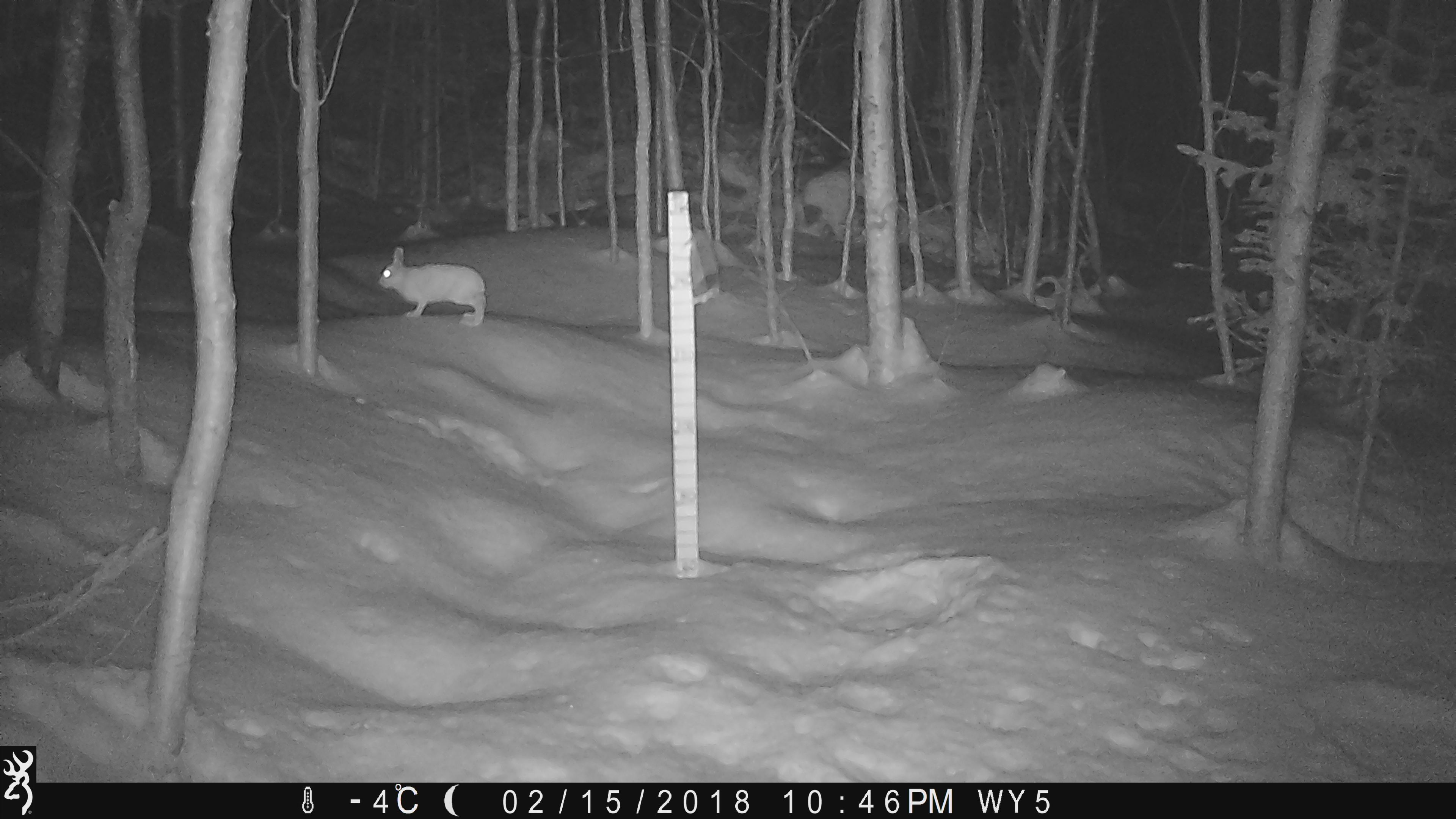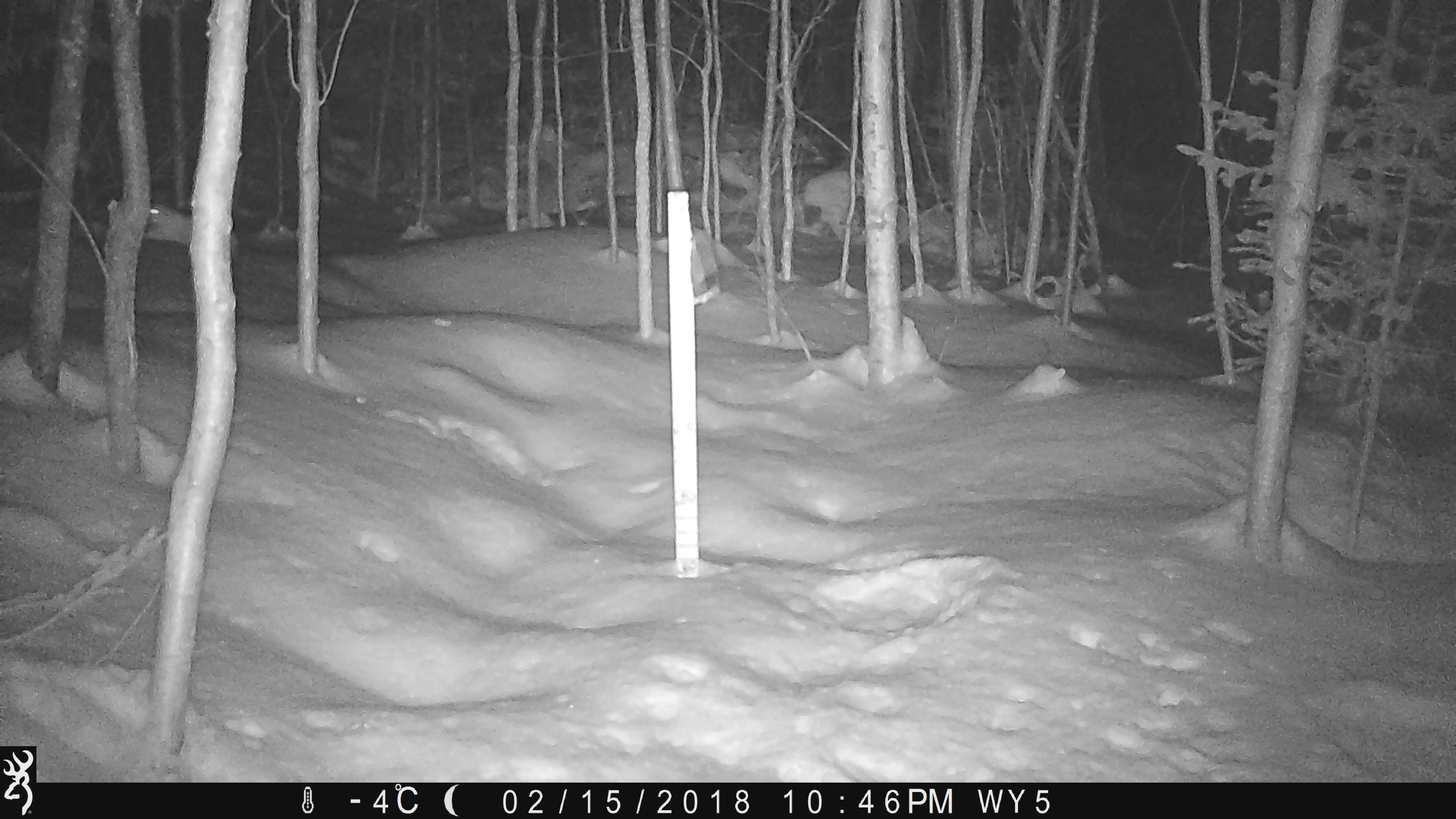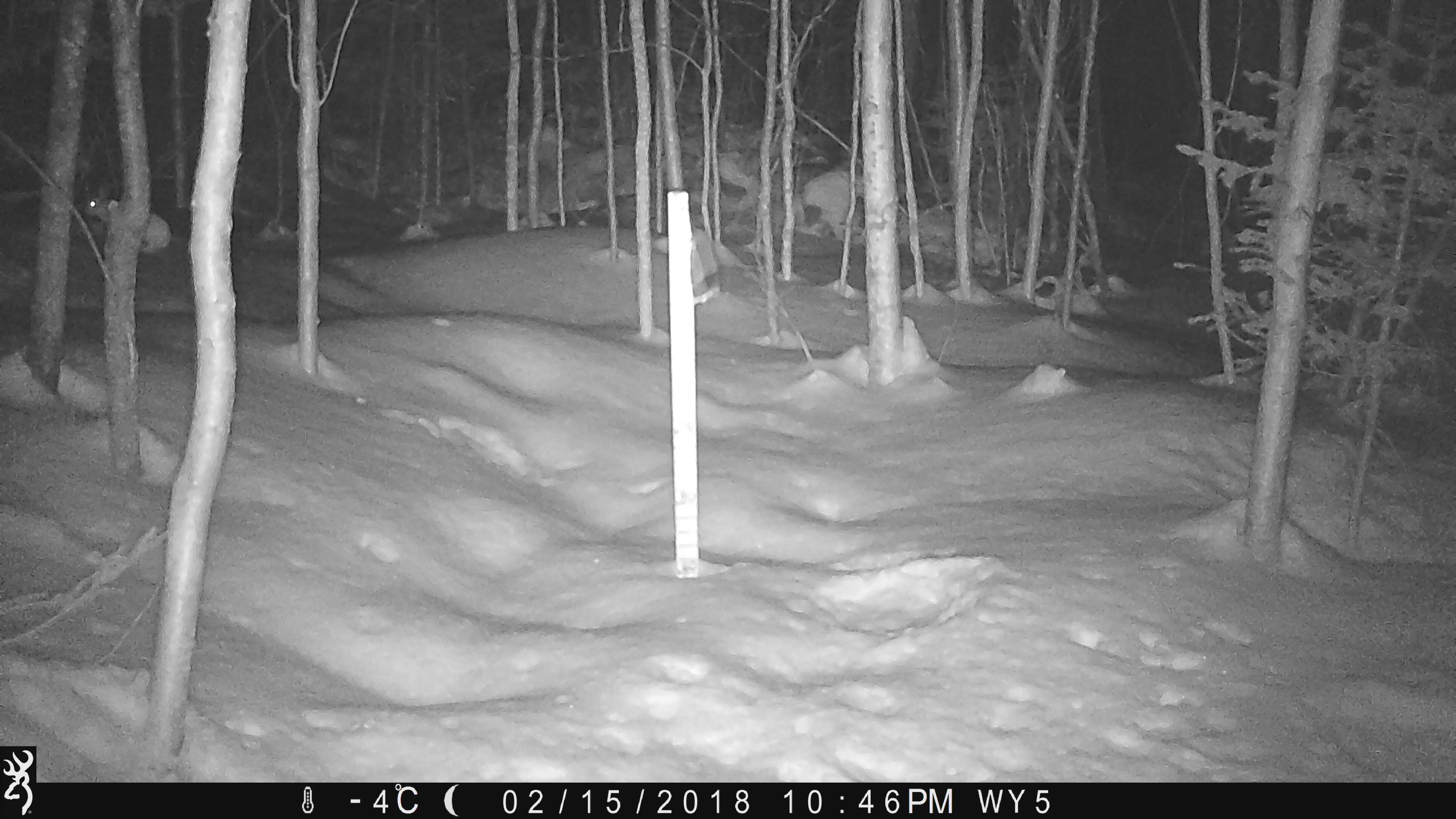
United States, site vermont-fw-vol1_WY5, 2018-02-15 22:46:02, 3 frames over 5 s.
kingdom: Animalia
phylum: Chordata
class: Mammalia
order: Lagomorpha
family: Leporidae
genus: Lepus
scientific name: Lepus americanus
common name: snowshoe hare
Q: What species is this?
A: Snowshoe hare (Lepus americanus).